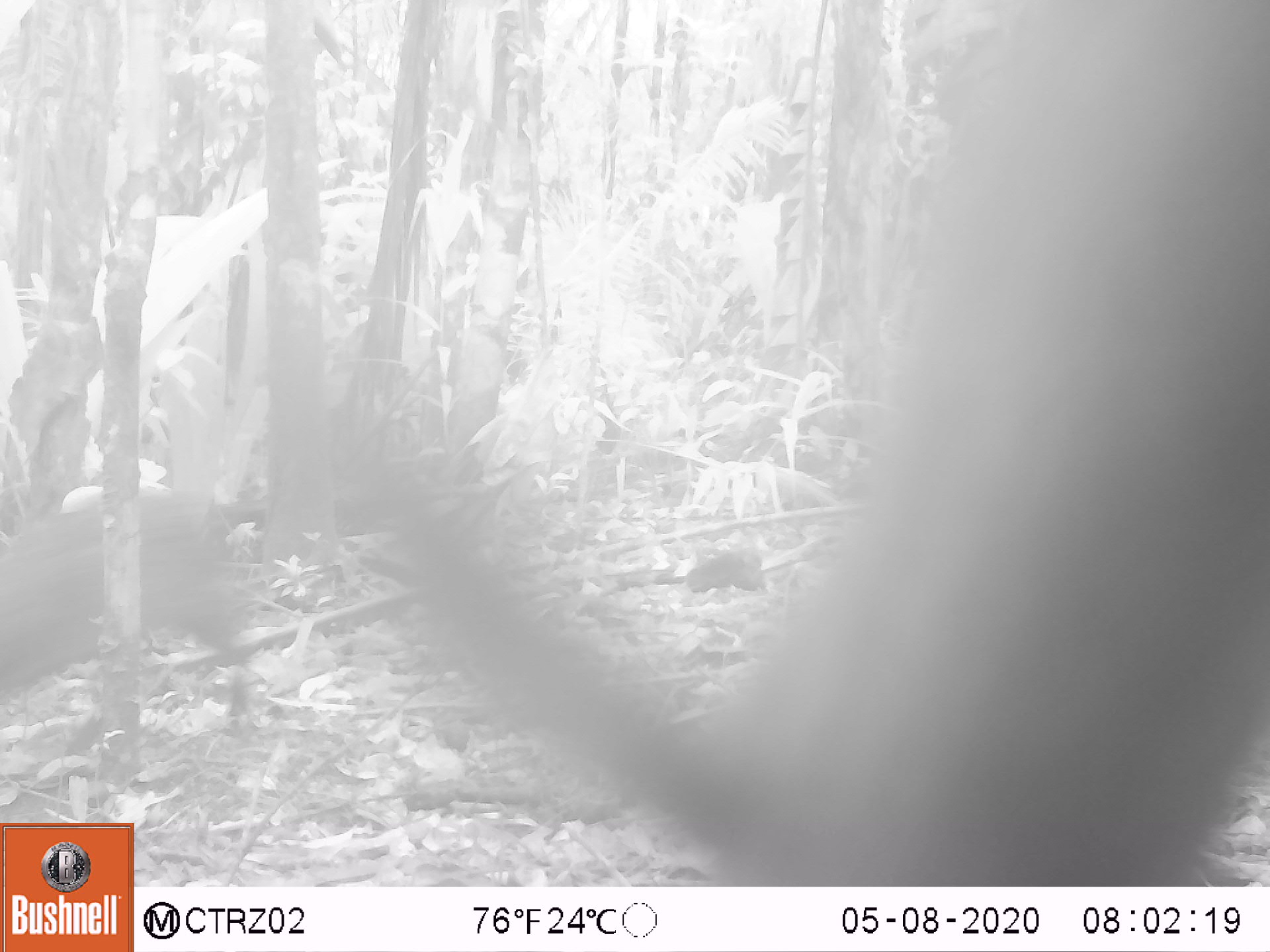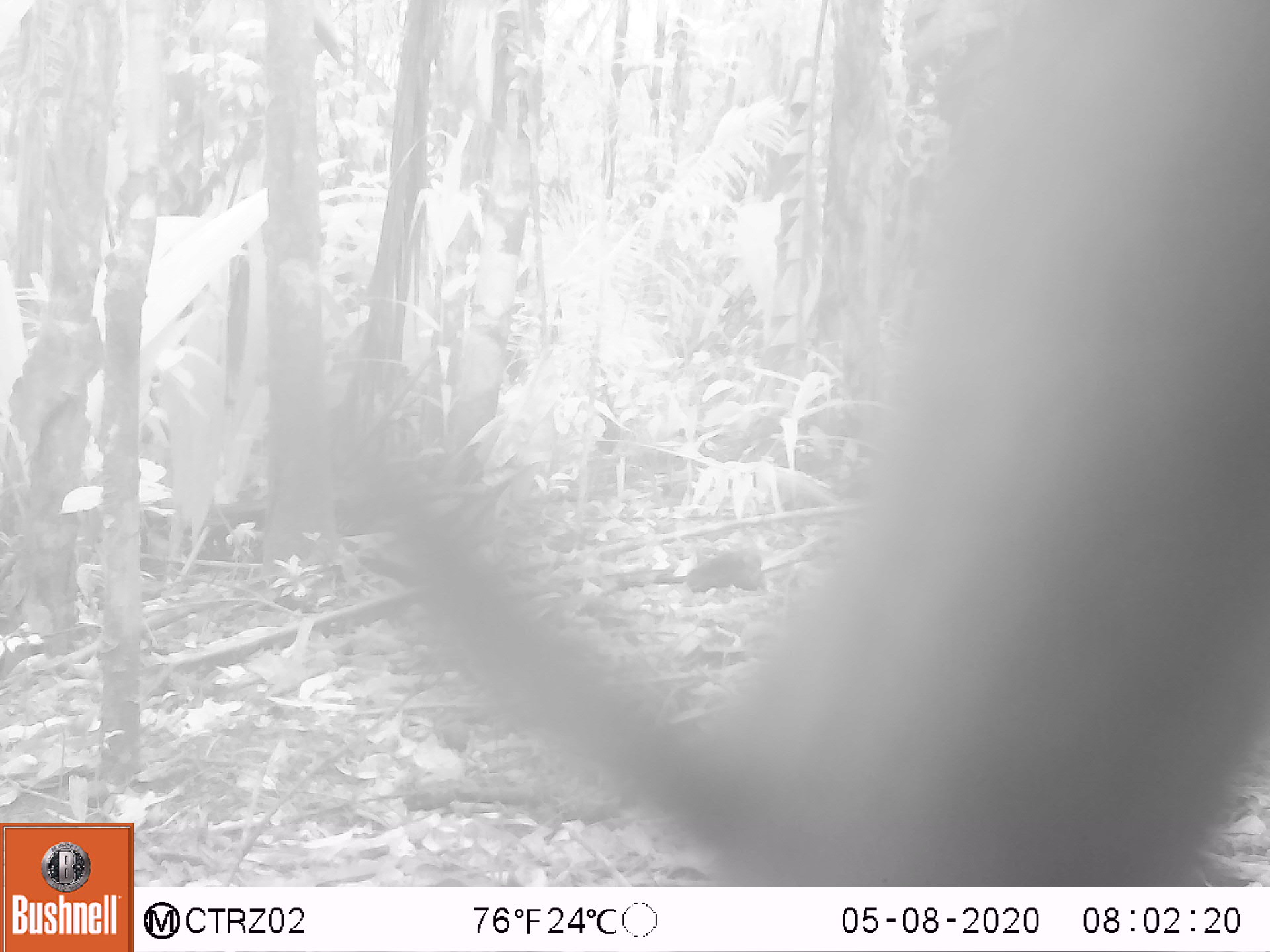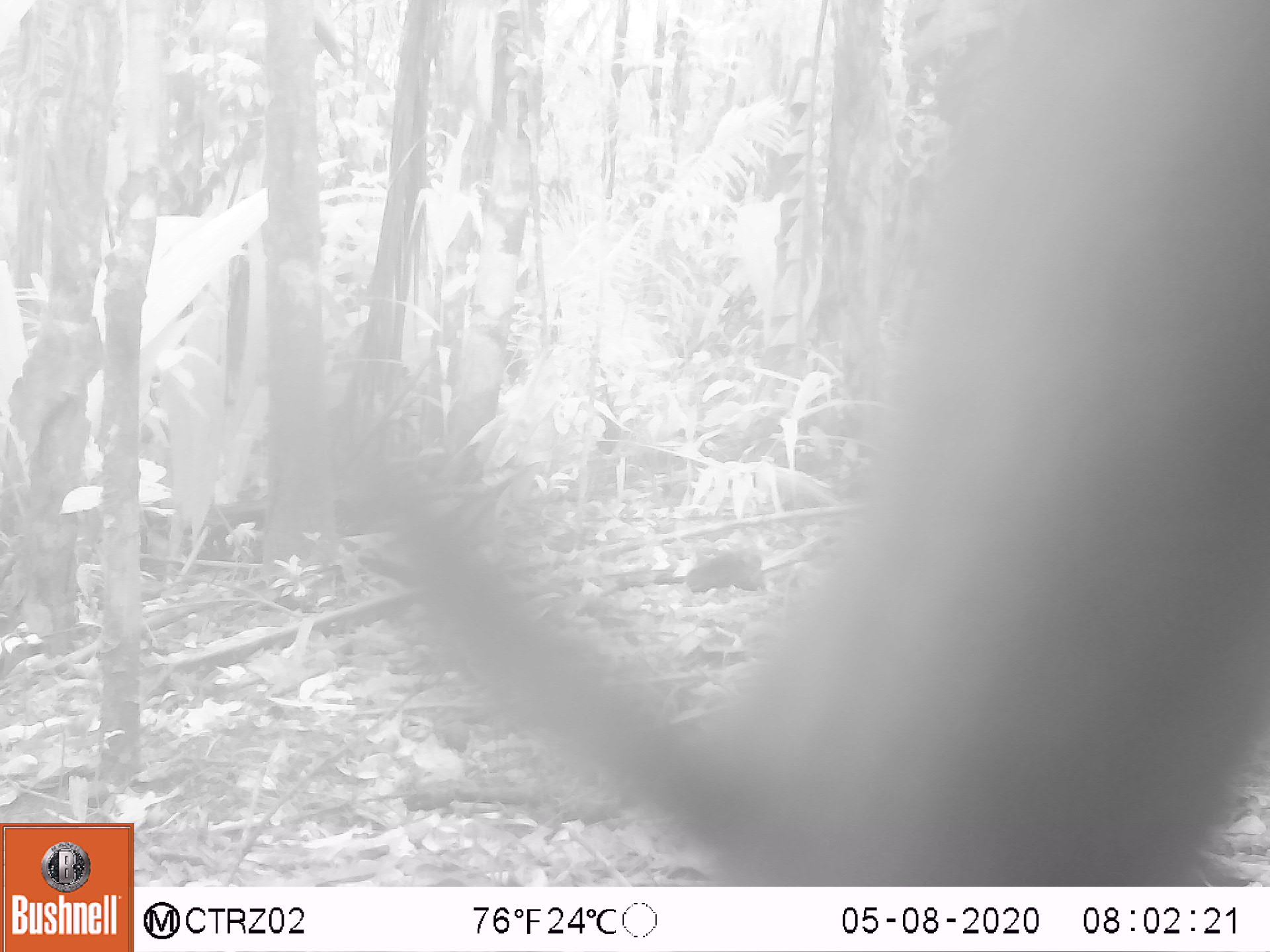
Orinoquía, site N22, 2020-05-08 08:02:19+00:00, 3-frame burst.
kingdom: Animalia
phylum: Chordata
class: Mammalia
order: Rodentia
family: Dasyproctidae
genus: Dasyprocta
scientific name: Dasyprocta fuliginosa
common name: black agouti